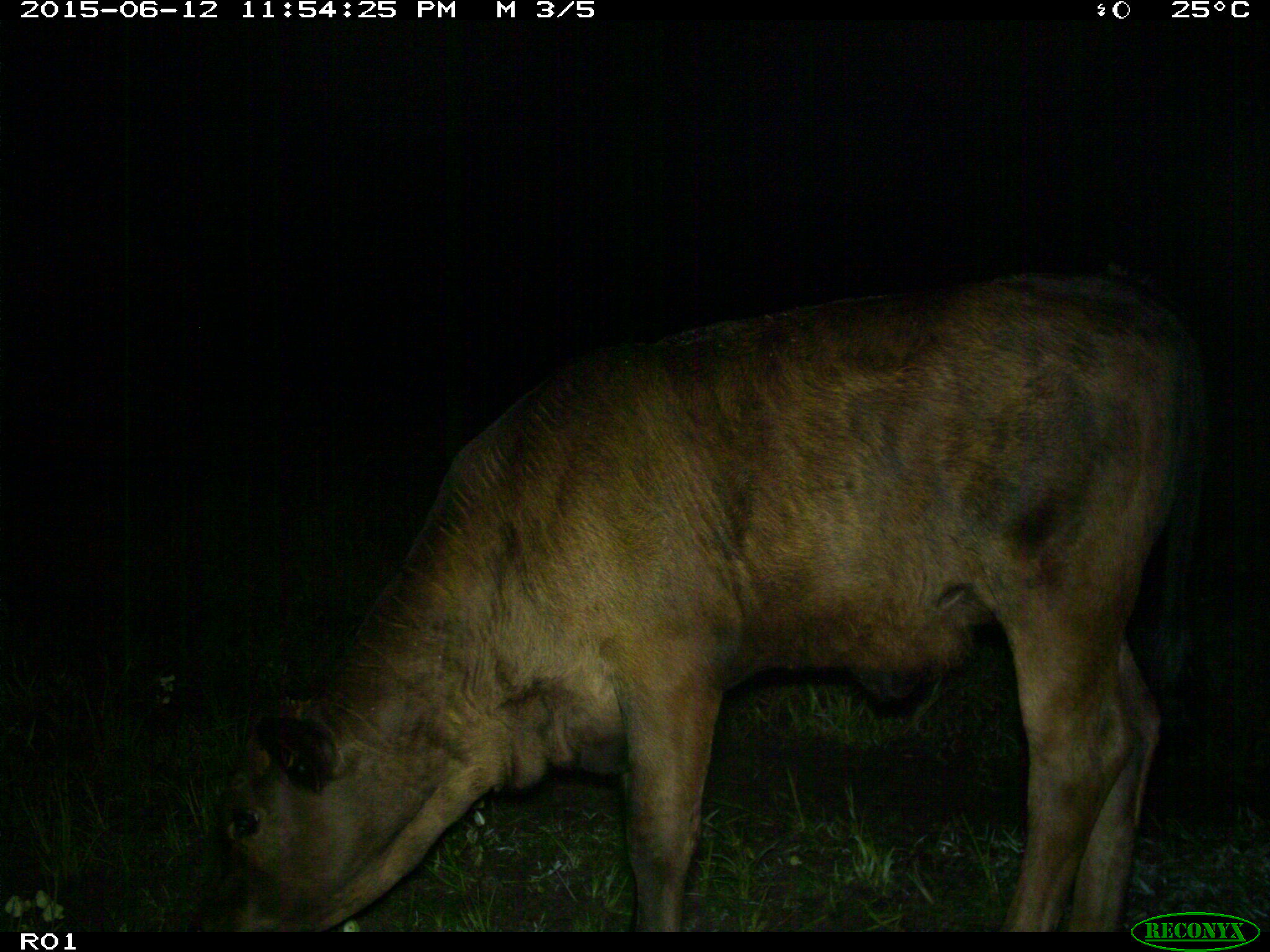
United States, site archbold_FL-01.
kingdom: Animalia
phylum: Chordata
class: Mammalia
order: Artiodactyla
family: Bovidae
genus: Bos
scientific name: Bos taurus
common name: domestic cow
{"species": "Bos taurus (domestic cow)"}